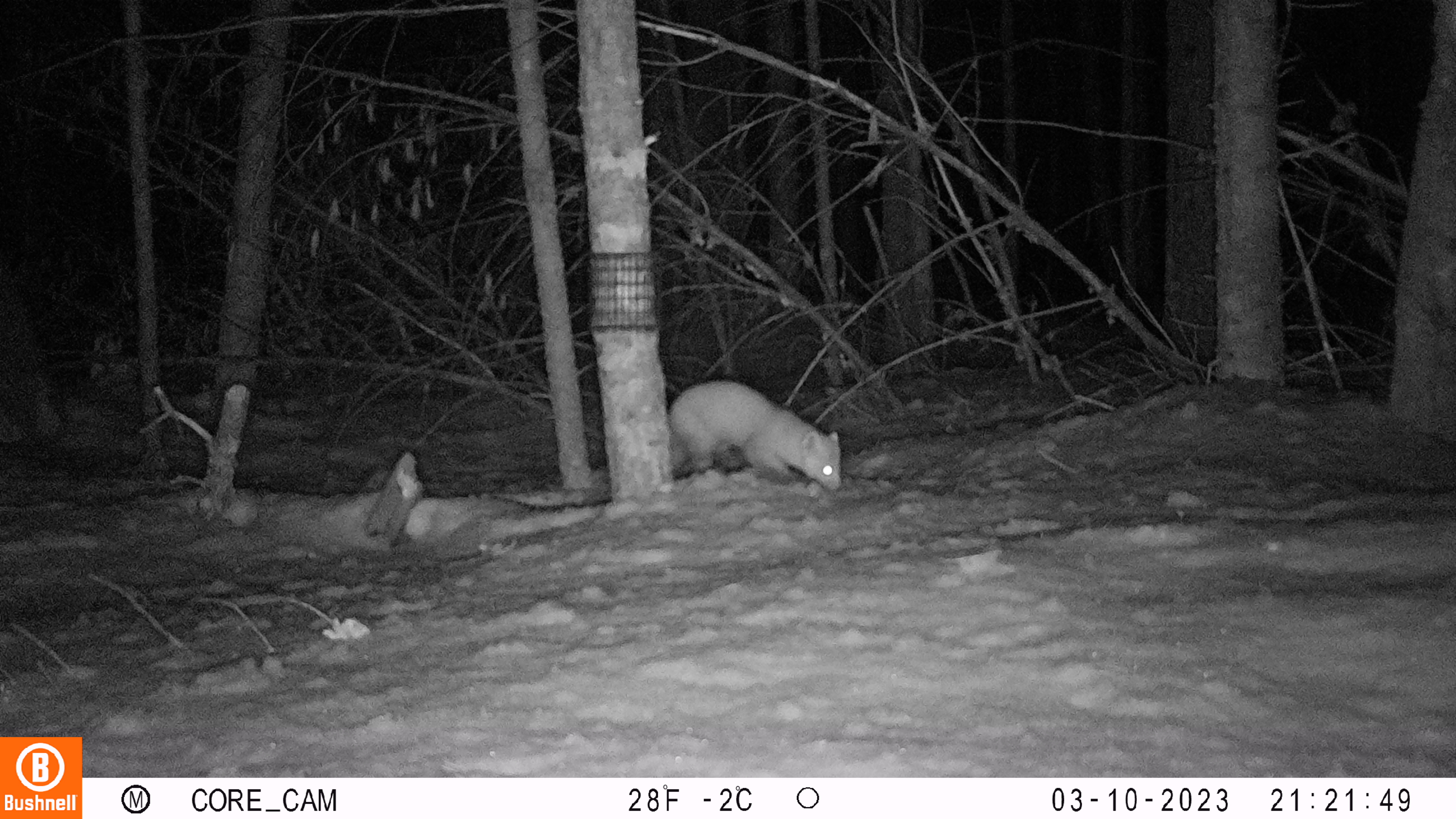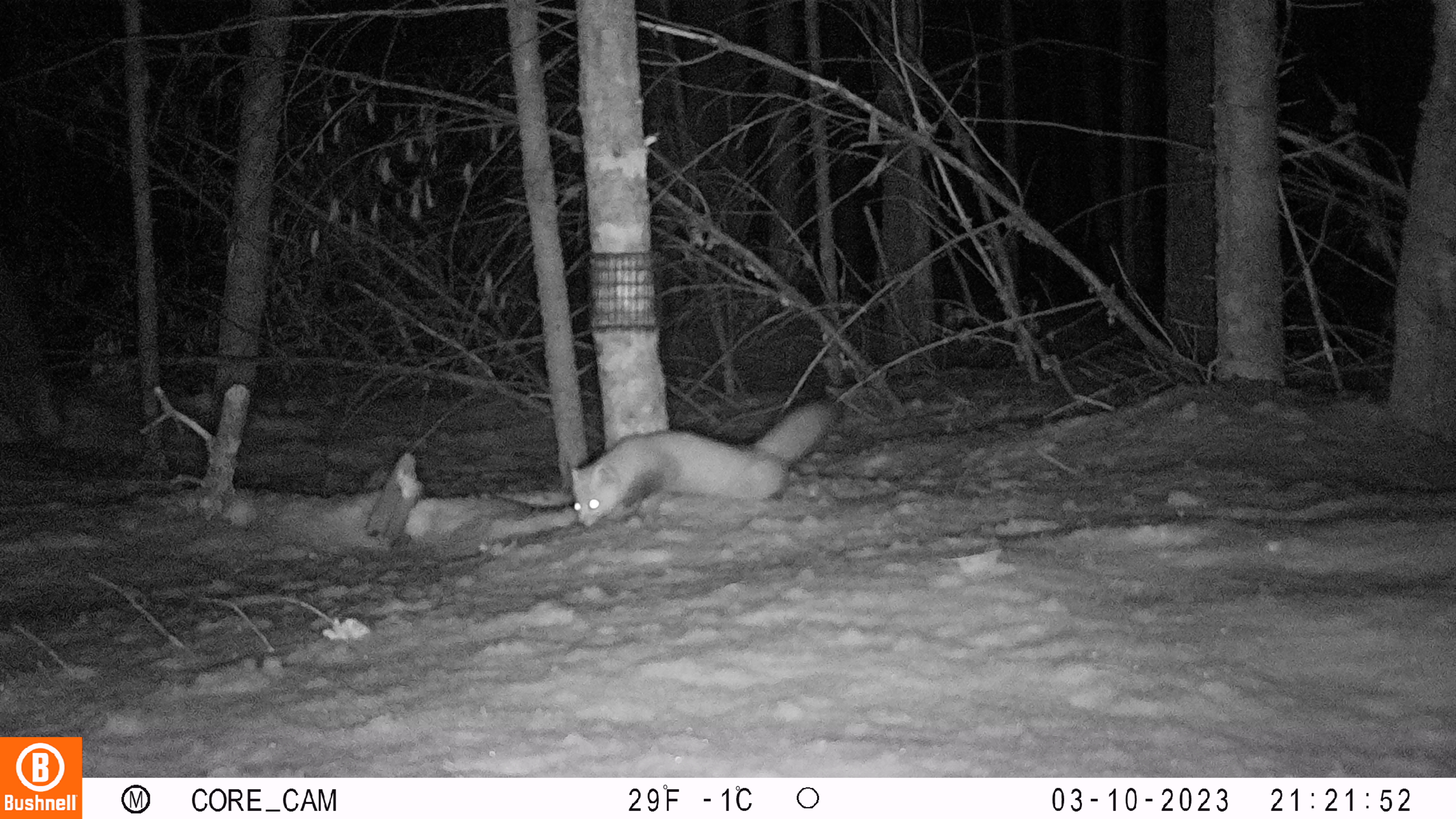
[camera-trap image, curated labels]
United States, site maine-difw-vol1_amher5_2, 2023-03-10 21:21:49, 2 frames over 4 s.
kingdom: Animalia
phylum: Chordata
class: Mammalia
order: Carnivora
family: Mustelidae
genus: Martes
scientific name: Martes americana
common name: american marten